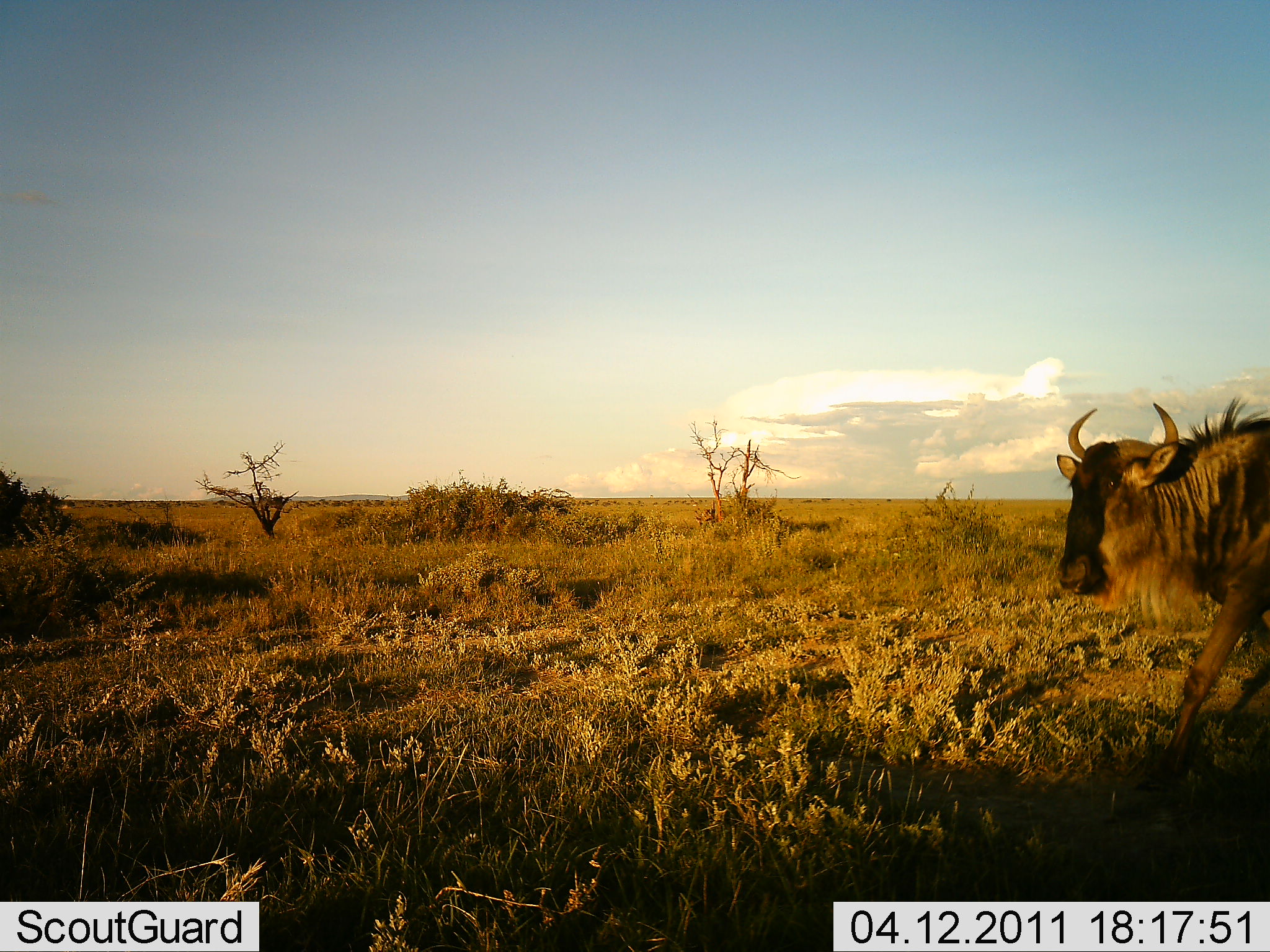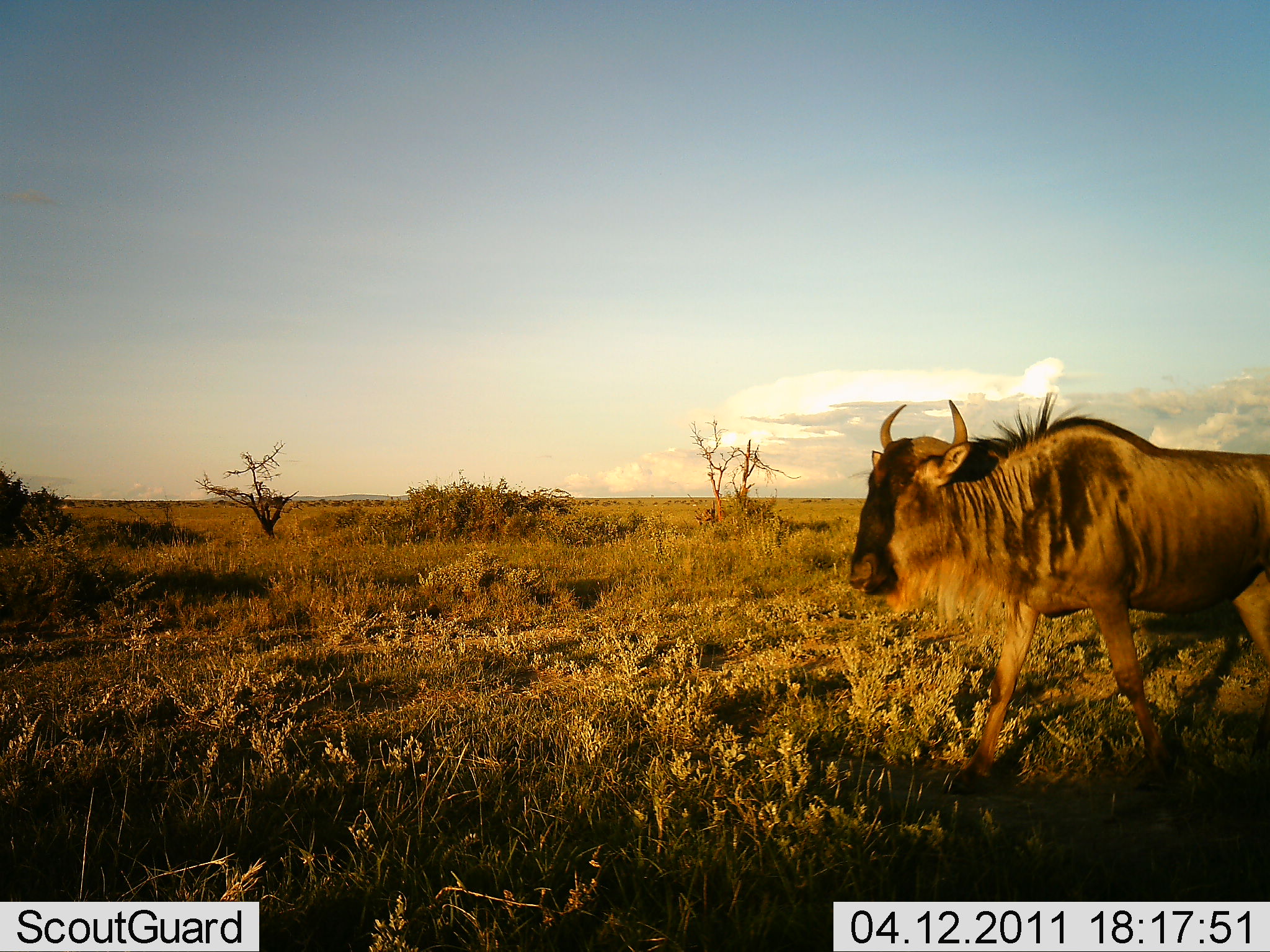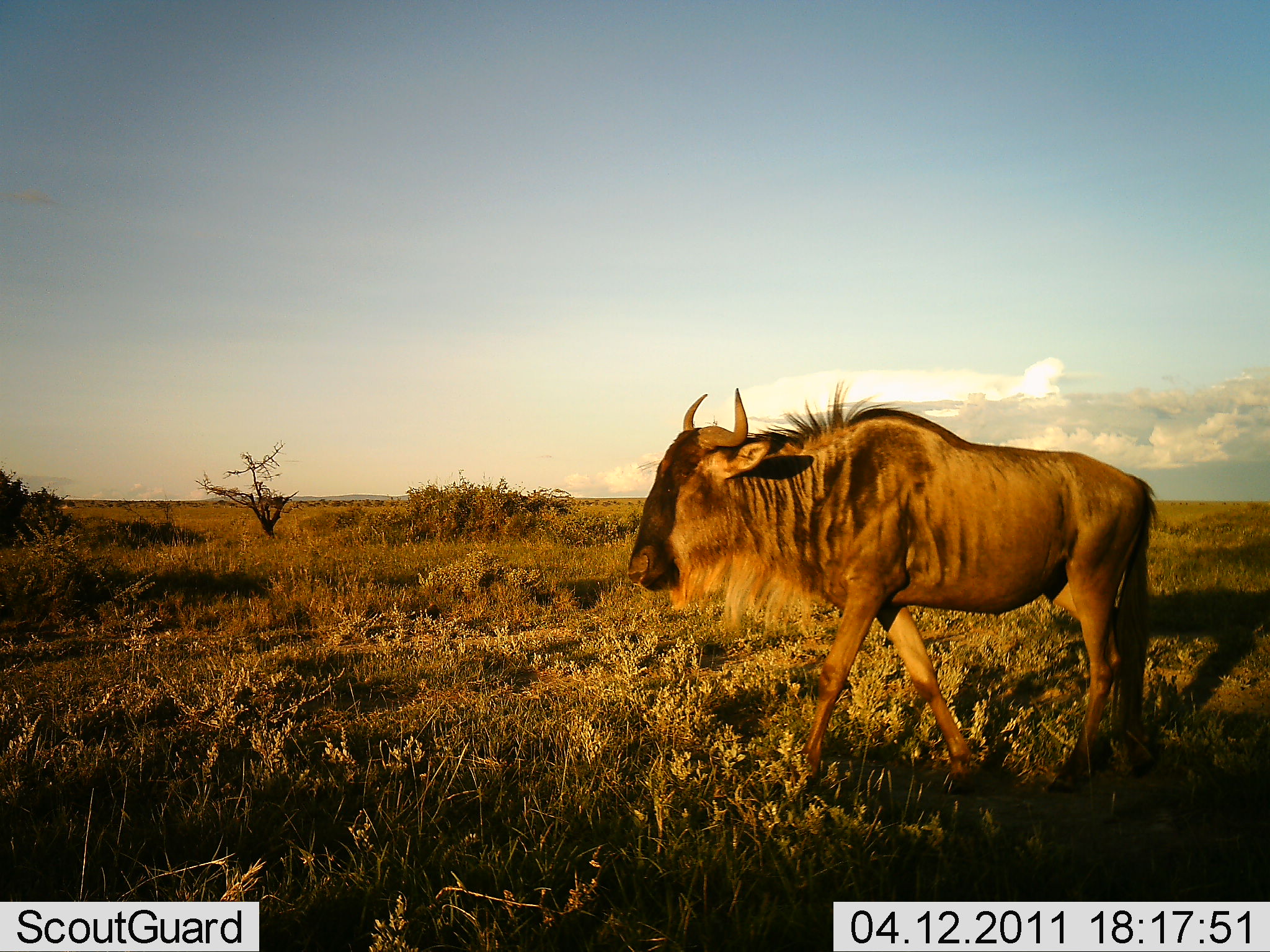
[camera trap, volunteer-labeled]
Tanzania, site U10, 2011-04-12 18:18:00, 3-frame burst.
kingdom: Animalia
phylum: Chordata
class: Mammalia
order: Artiodactyla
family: Bovidae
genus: Connochaetes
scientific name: Connochaetes taurinus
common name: blue wildebeest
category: wildebeest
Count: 1.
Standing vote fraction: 0%.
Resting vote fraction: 0%.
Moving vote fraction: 100%.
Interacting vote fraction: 0%.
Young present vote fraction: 0%.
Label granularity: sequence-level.